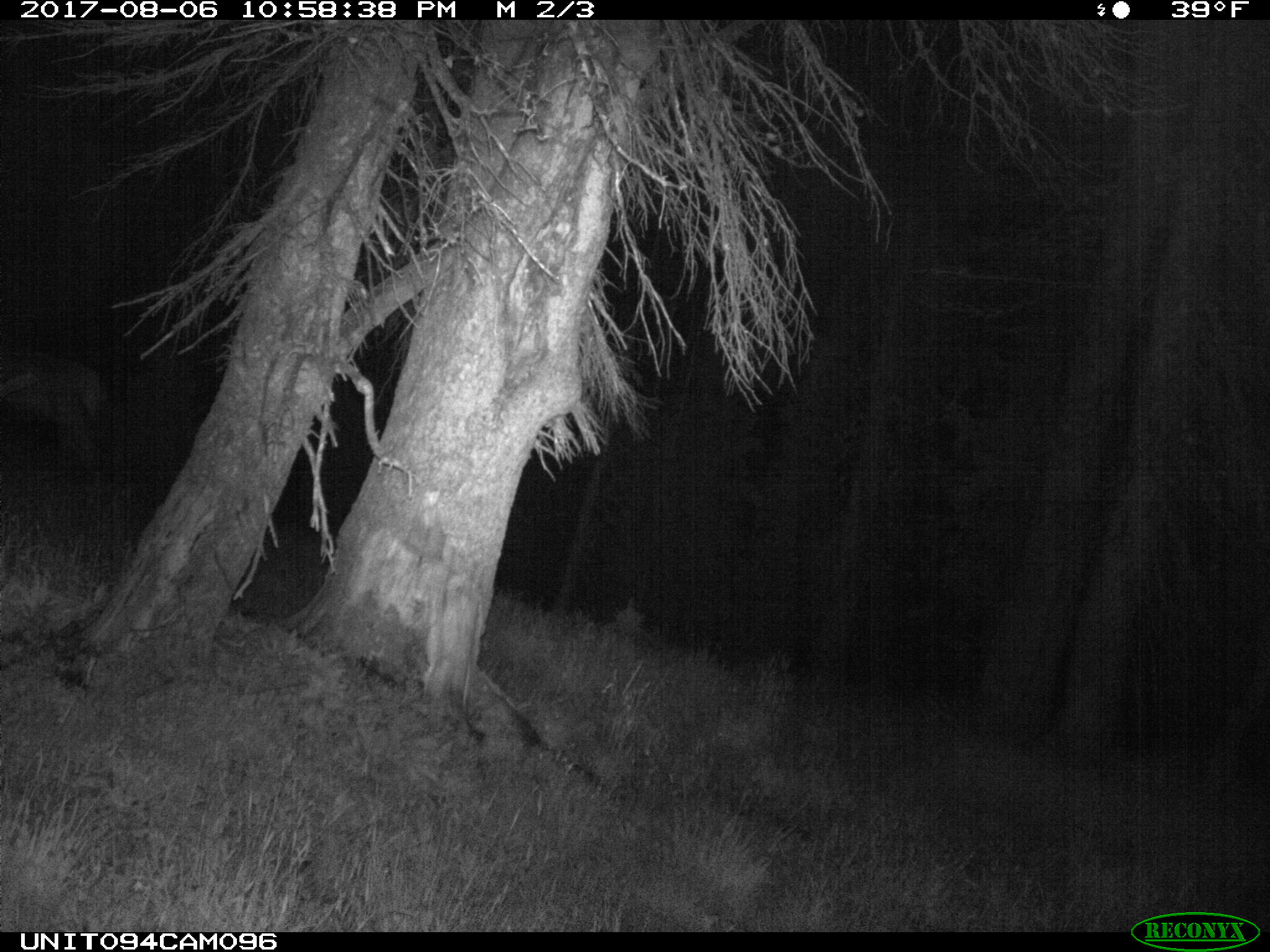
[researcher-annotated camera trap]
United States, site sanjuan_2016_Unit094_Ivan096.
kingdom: Animalia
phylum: Chordata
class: Mammalia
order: Artiodactyla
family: Cervidae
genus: Cervus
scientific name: Cervus elaphus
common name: red deer